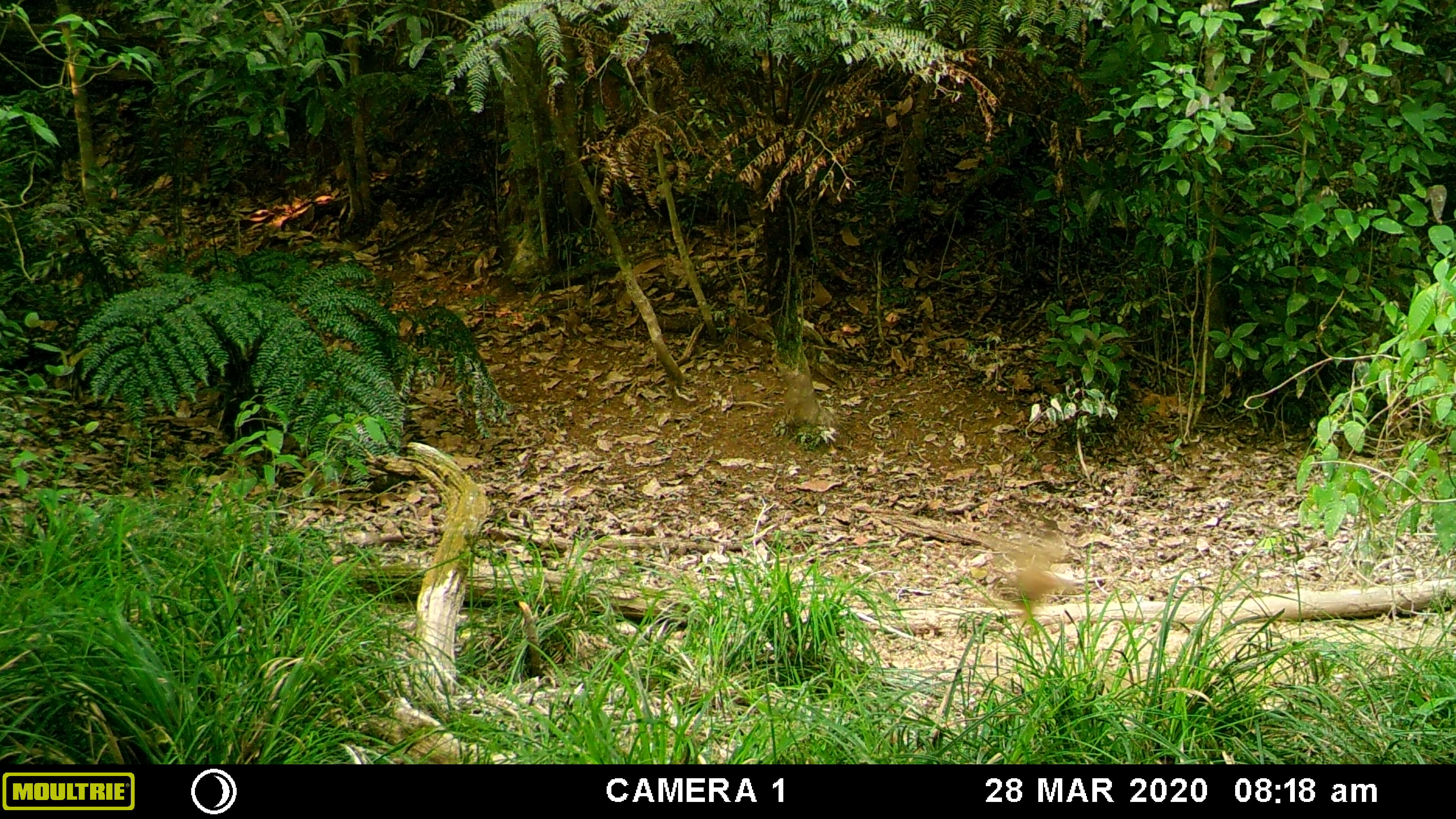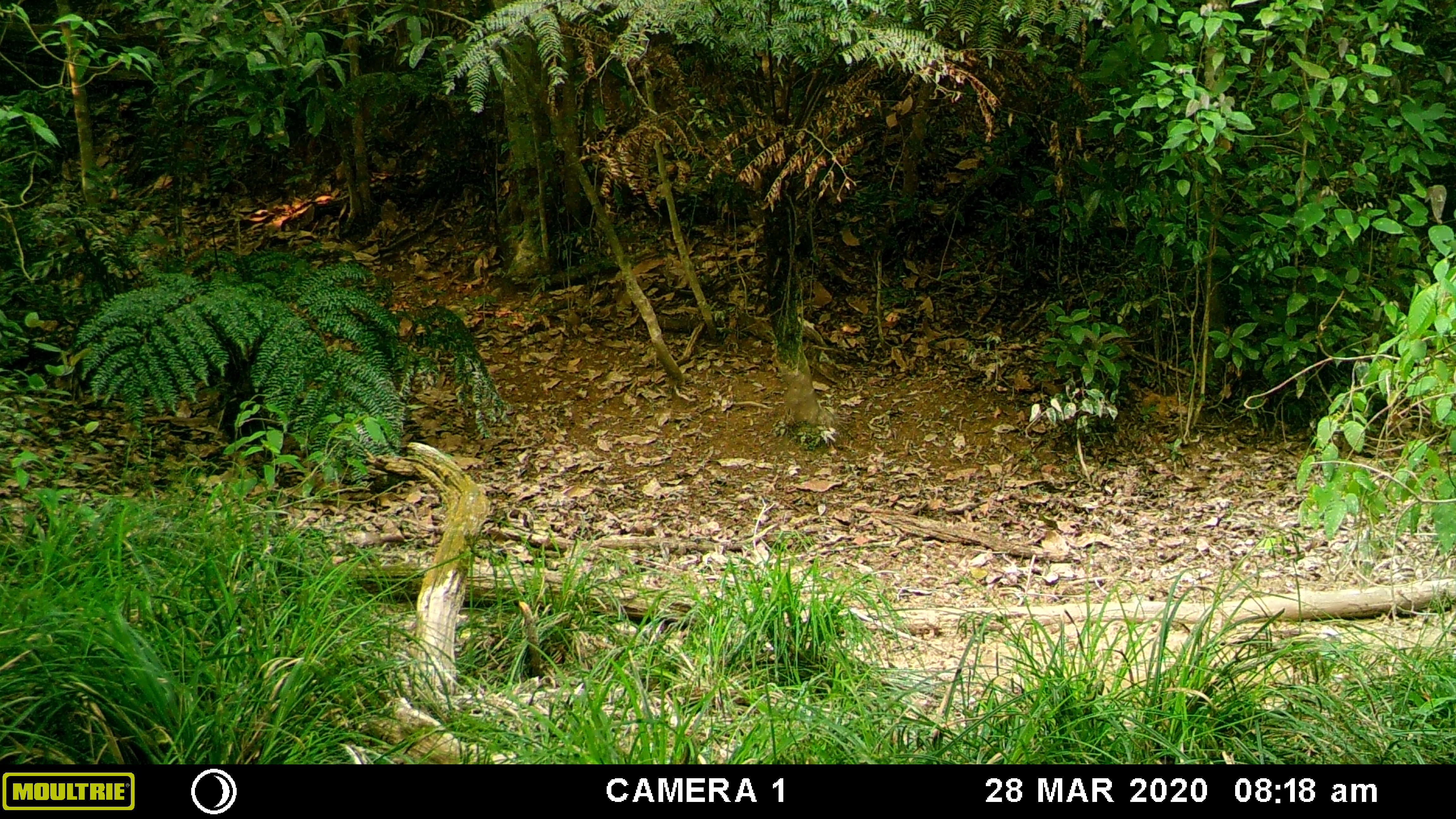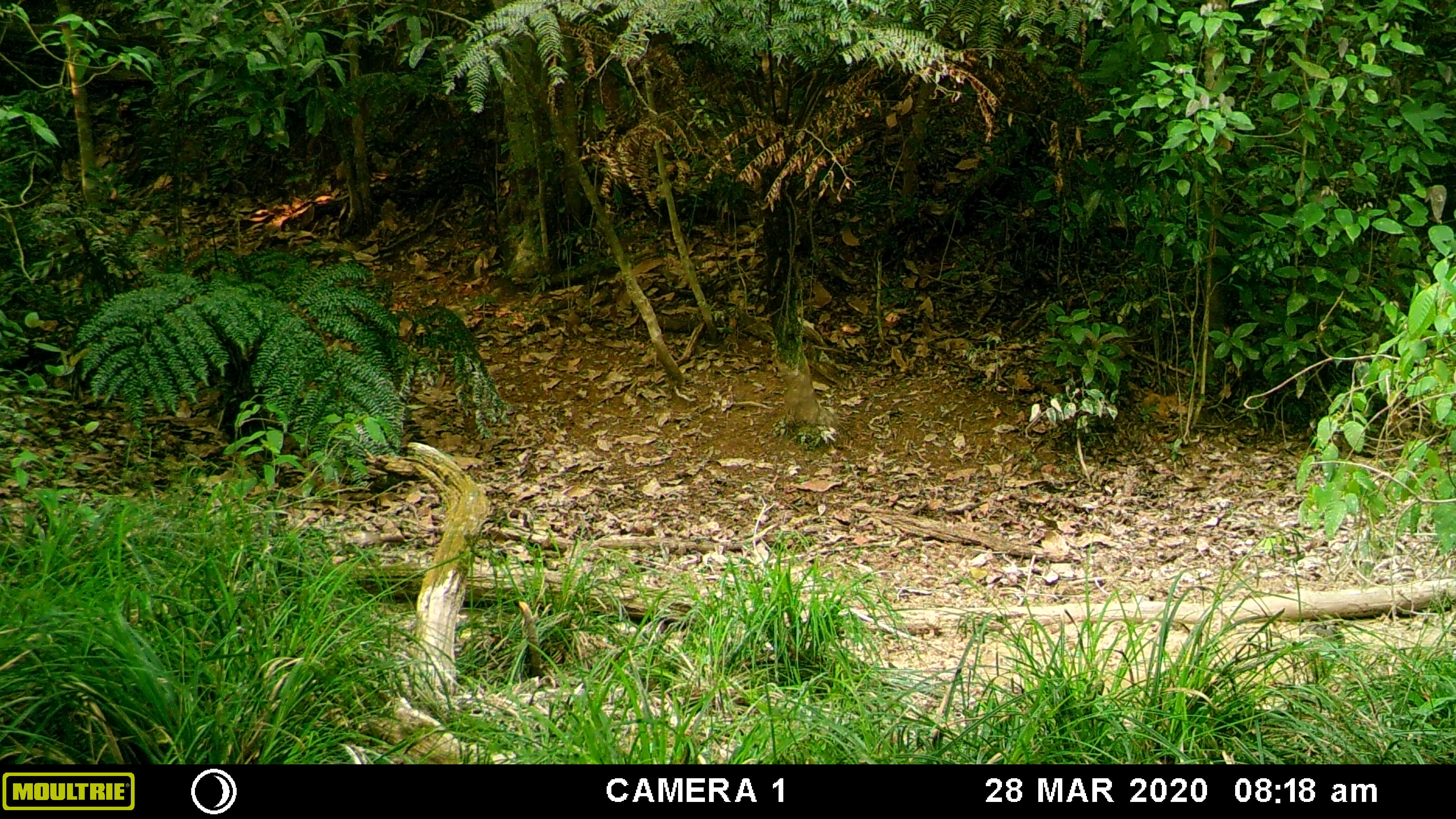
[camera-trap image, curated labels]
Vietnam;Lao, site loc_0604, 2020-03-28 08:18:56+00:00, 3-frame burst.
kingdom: Animalia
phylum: Chordata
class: Aves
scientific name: Aves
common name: bird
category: unidentified bird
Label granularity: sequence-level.